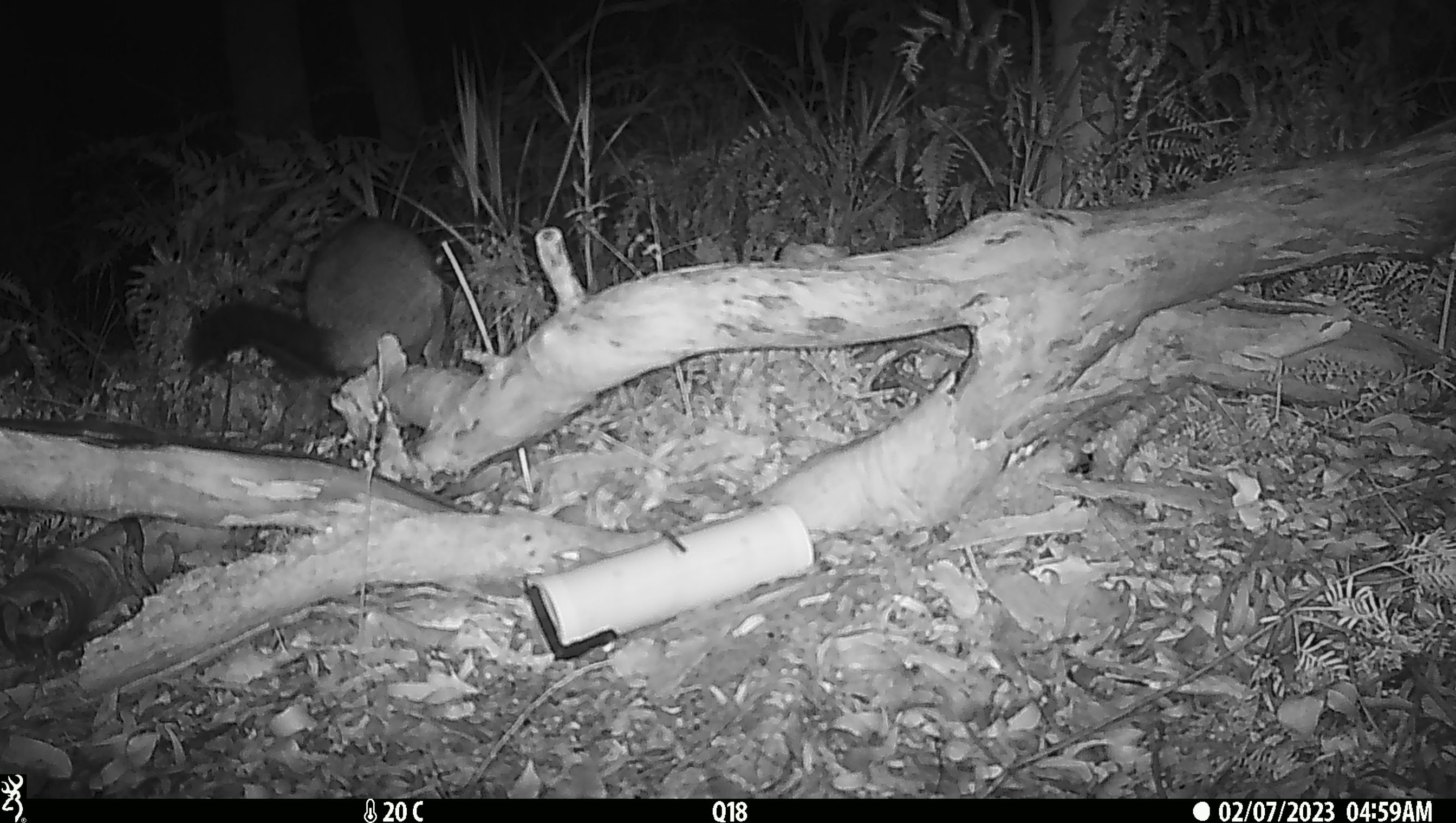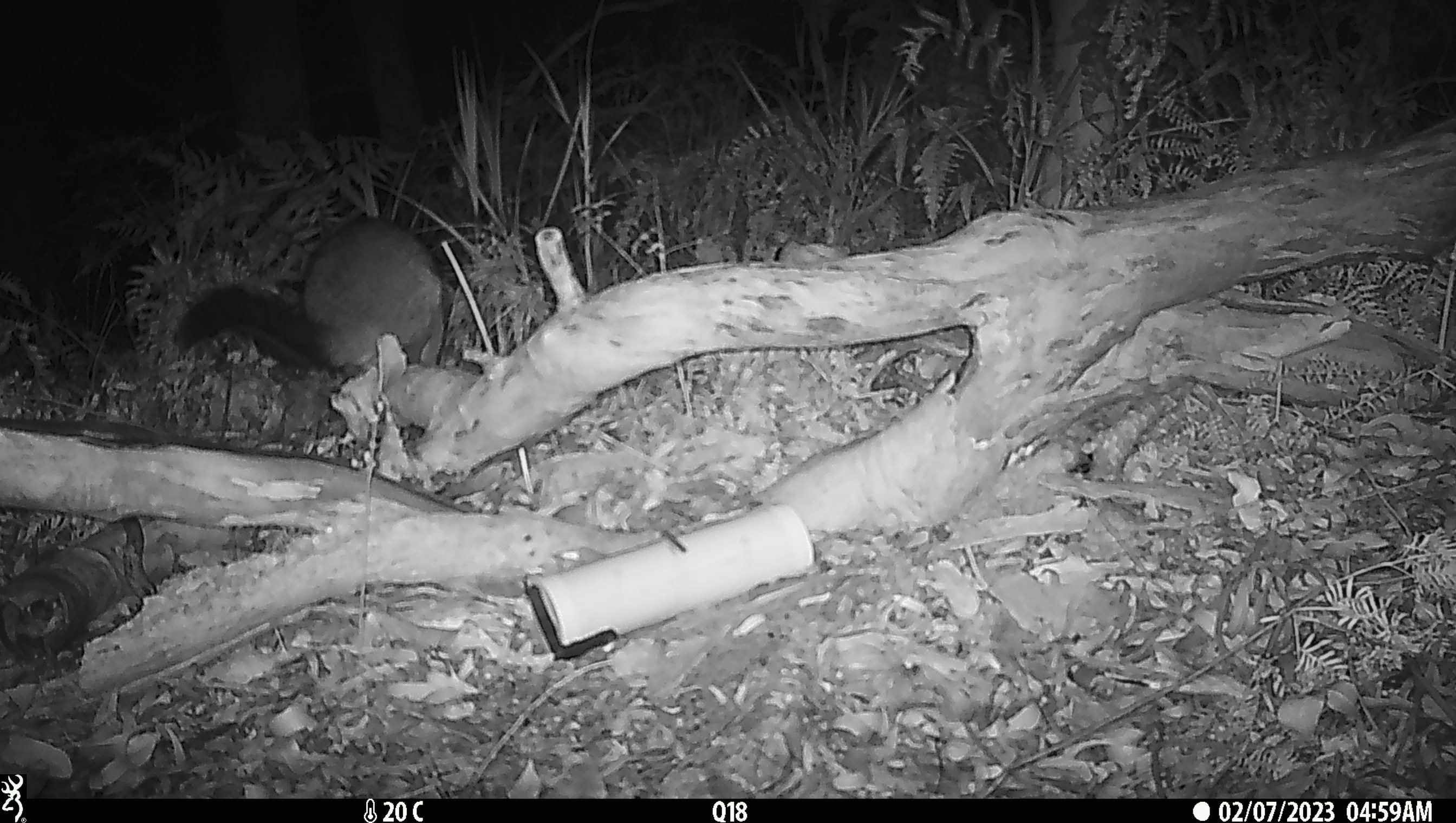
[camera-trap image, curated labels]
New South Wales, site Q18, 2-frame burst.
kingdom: Animalia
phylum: Chordata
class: Mammalia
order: Diprotodontia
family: Phalangeridae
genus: Trichosurus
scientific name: Trichosurus vulpecula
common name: common brushtail possum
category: possum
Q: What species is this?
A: Possum (common brushtail possum) (Trichosurus vulpecula).